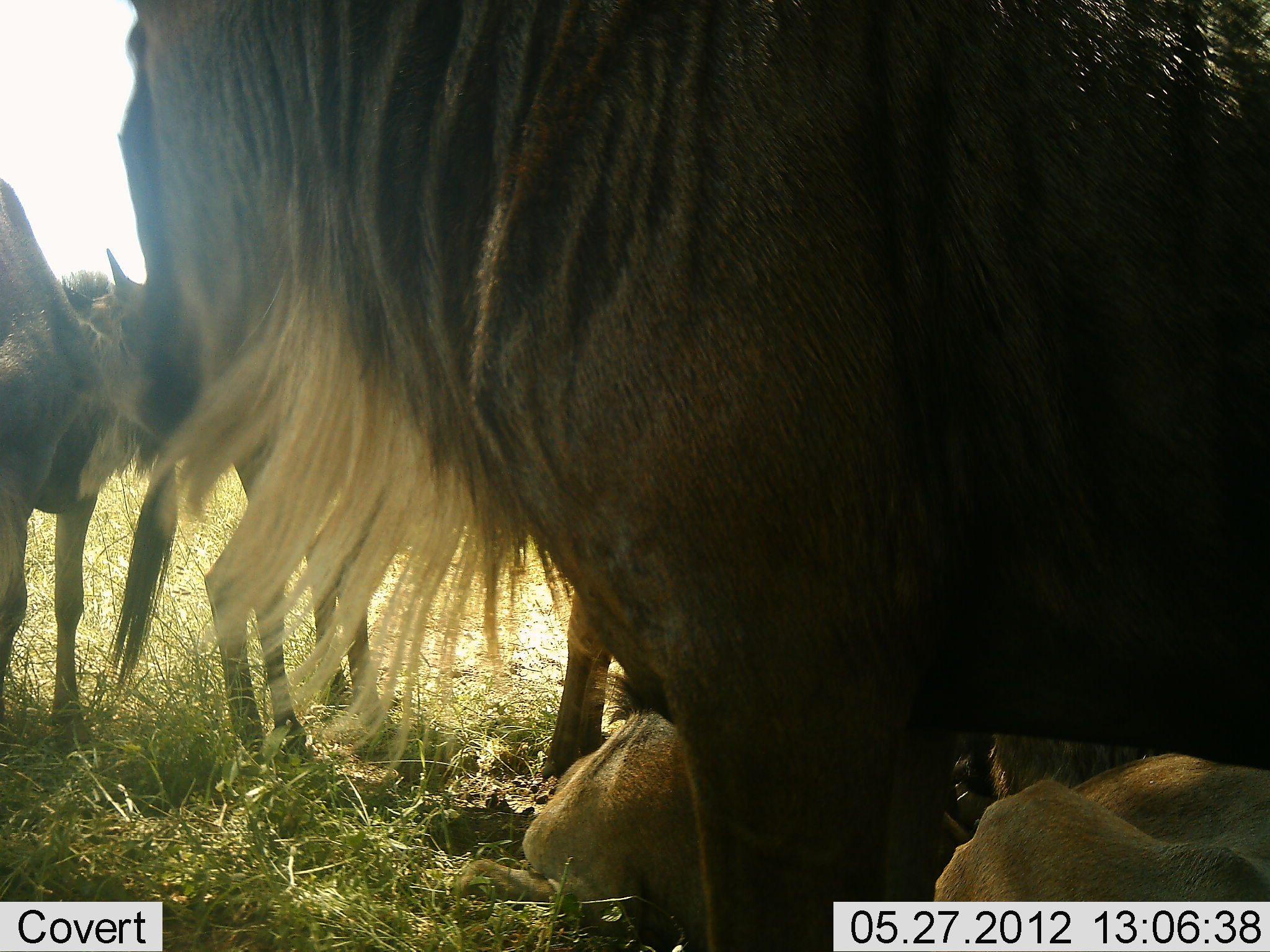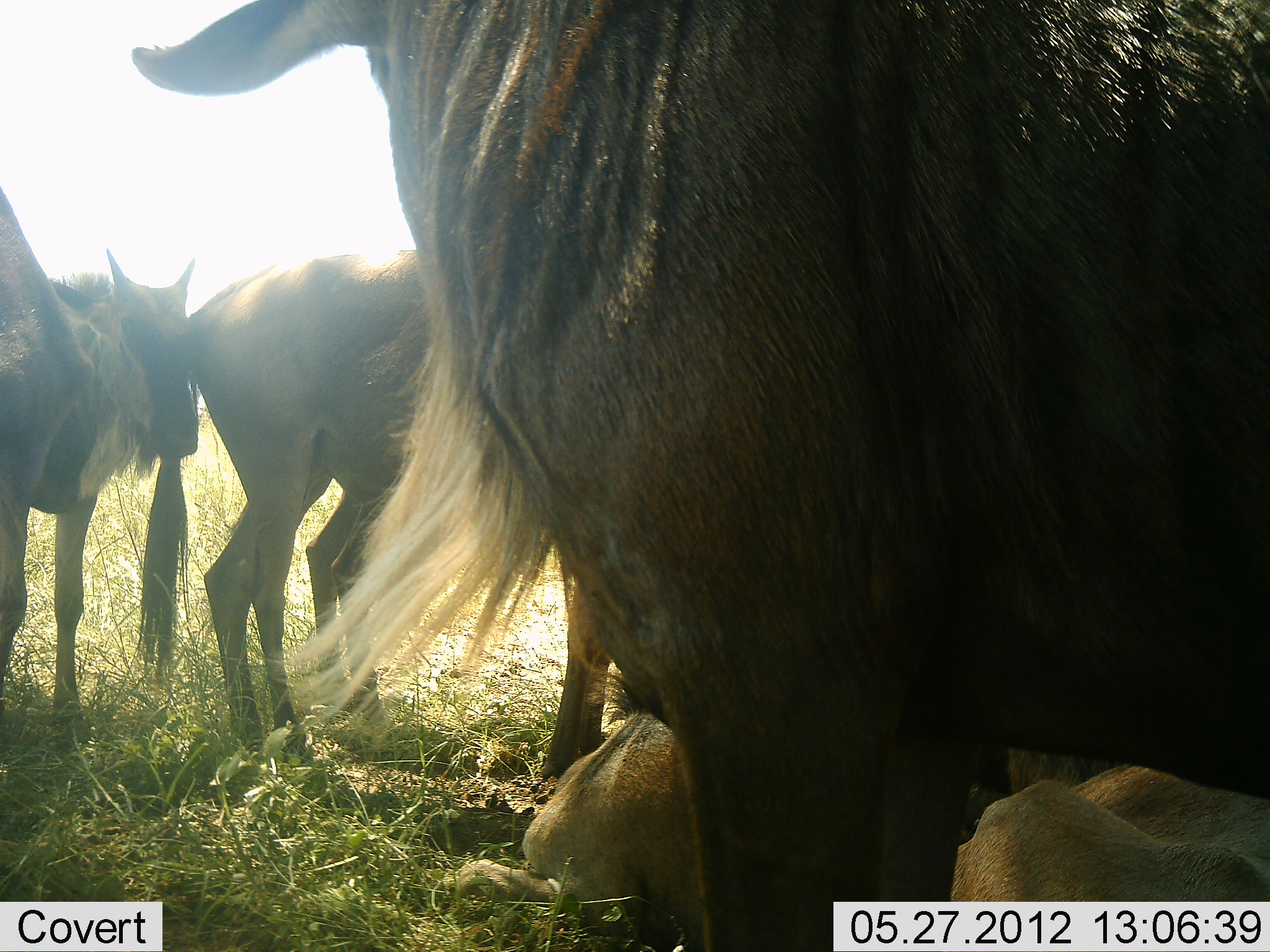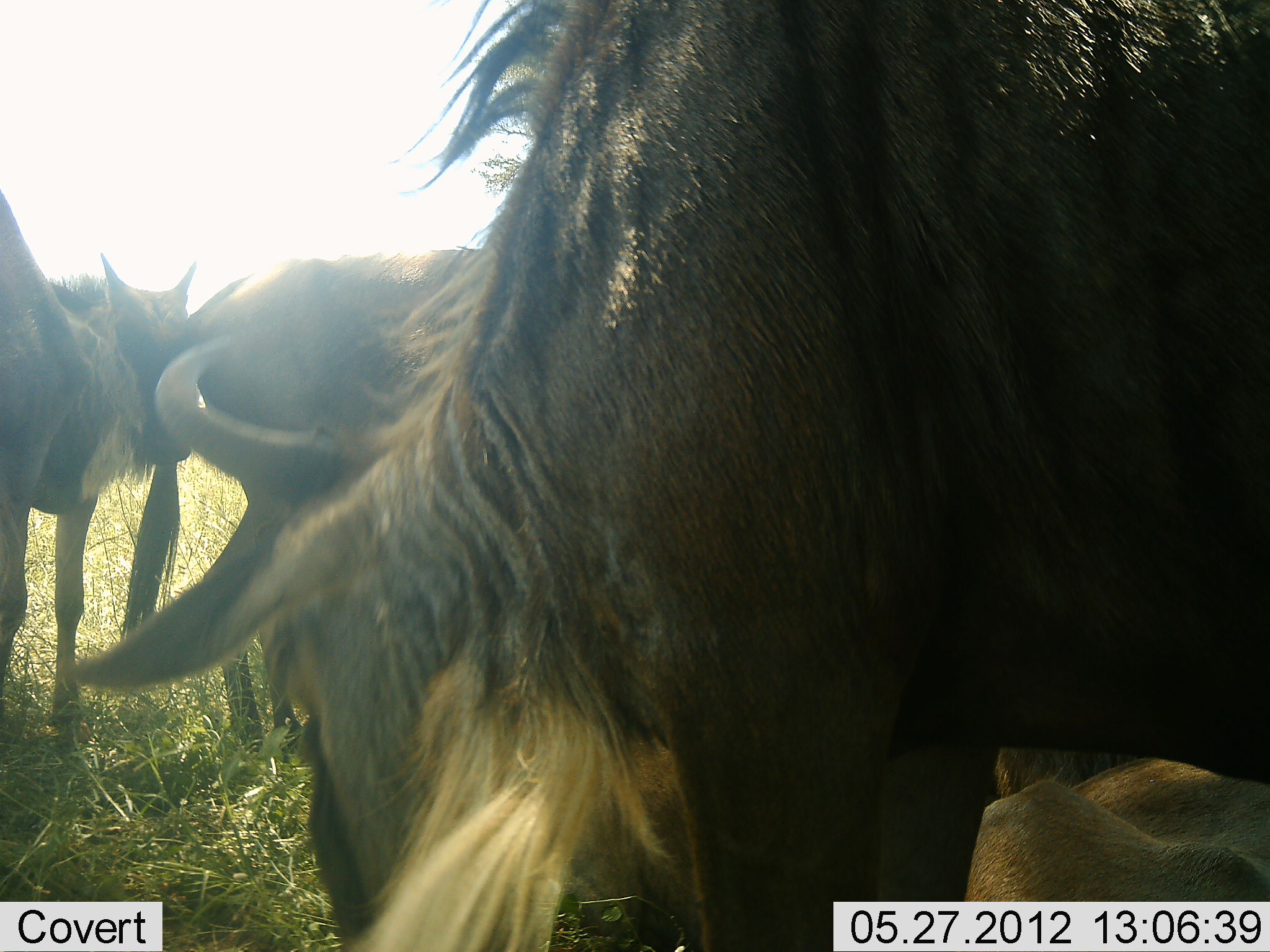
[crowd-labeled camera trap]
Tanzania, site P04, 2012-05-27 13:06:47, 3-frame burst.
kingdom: Animalia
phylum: Chordata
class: Mammalia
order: Artiodactyla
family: Bovidae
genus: Connochaetes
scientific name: Connochaetes taurinus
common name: blue wildebeest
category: wildebeest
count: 6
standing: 90%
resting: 80%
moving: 0%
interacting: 10%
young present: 40%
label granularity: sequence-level